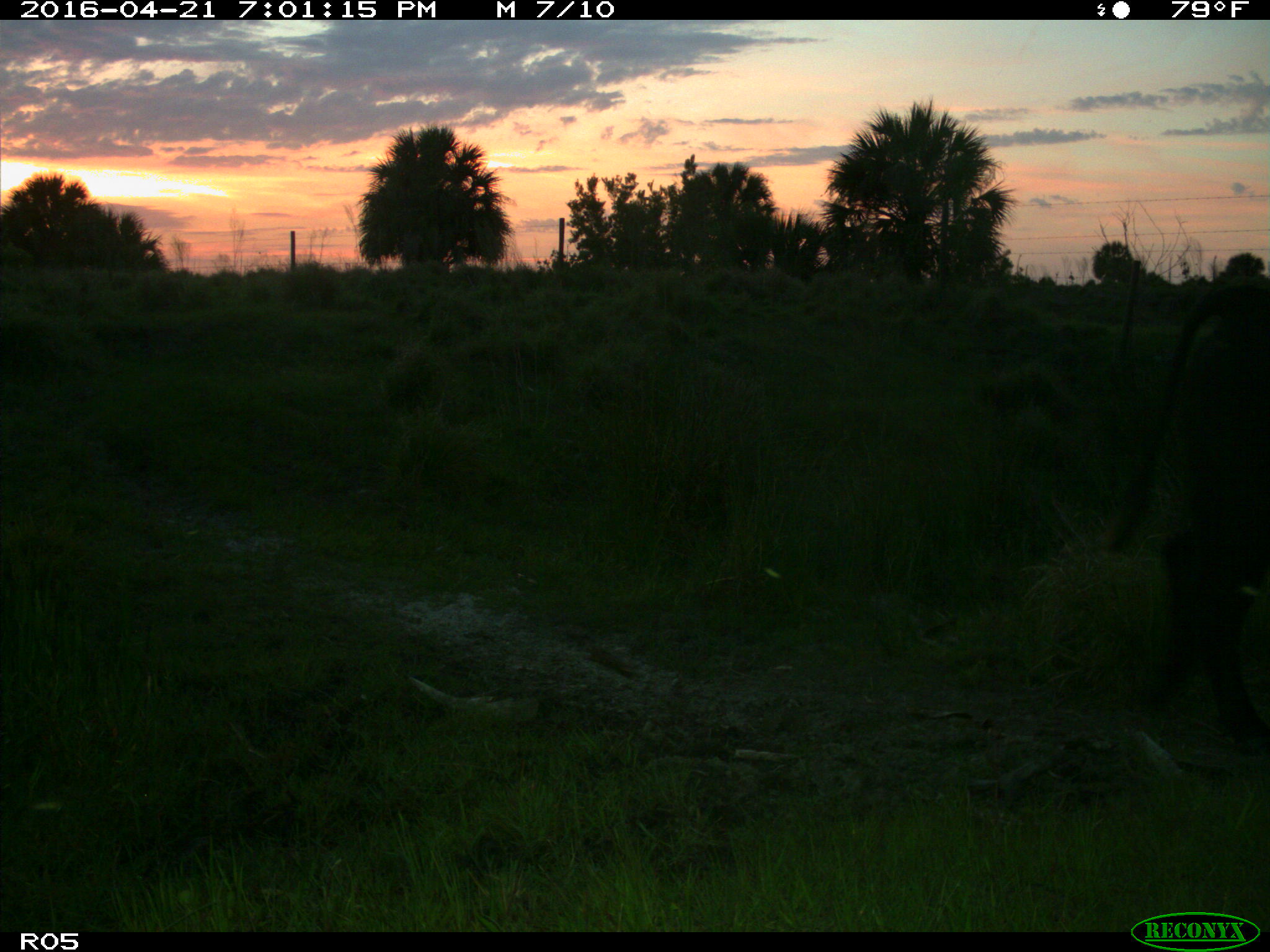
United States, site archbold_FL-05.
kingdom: Animalia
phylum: Chordata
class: Mammalia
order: Artiodactyla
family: Bovidae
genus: Bos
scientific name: Bos taurus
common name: domestic cow